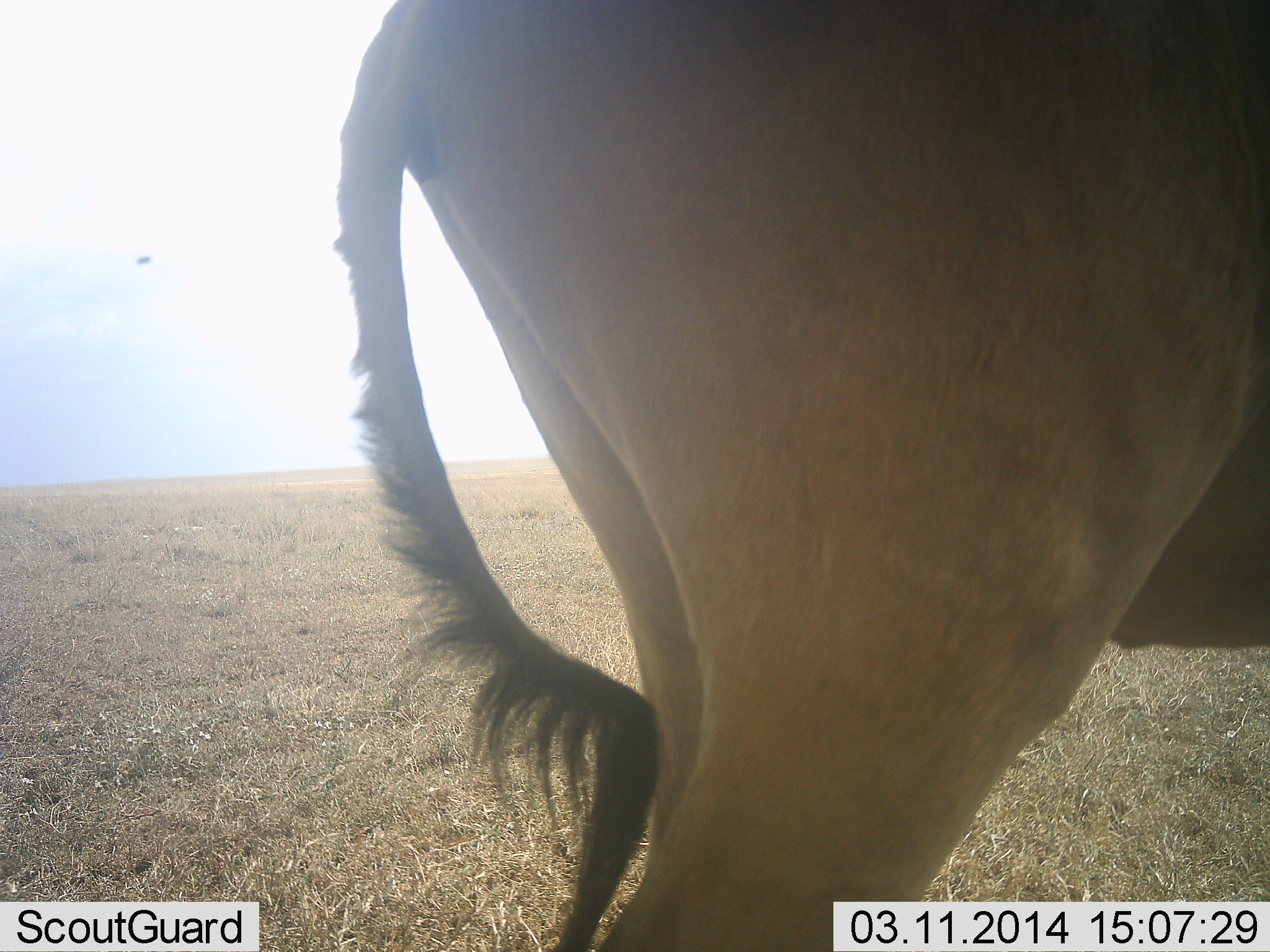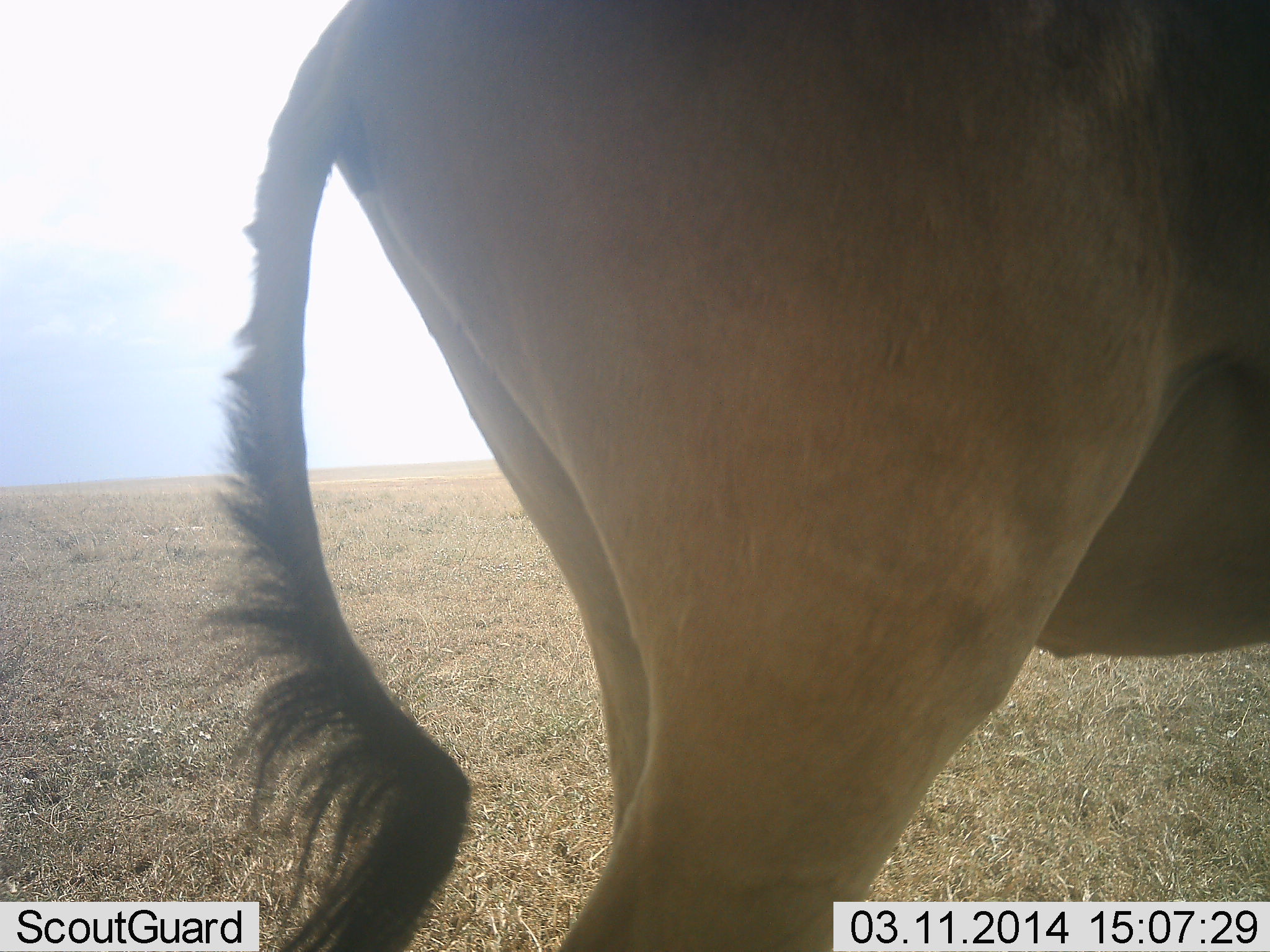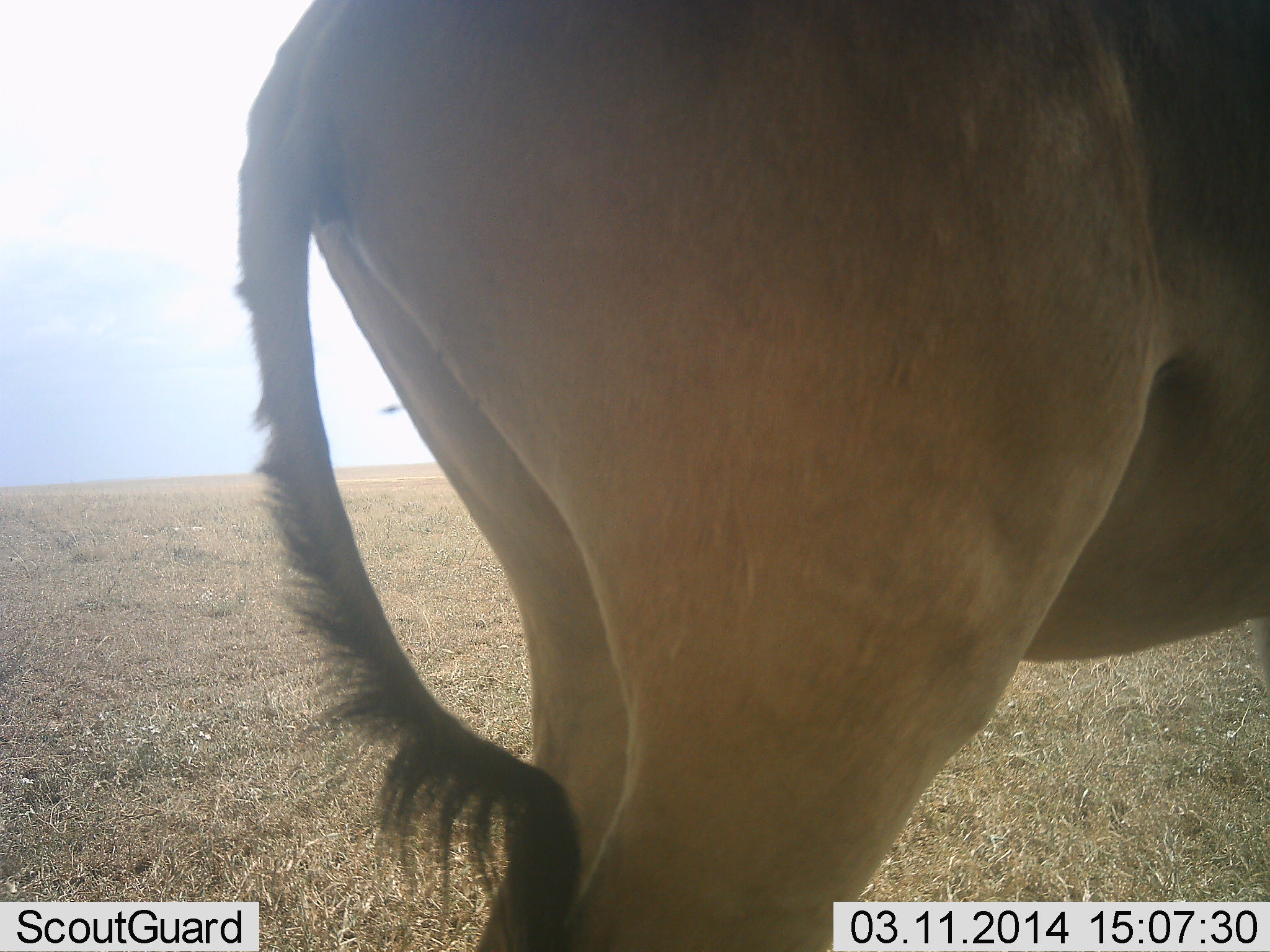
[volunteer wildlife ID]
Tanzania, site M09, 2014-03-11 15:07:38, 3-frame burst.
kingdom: Animalia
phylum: Chordata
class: Mammalia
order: Artiodactyla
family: Bovidae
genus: Alcelaphus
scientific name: Alcelaphus buselaphus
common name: hartebeest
Hartebeest (Alcelaphus buselaphus), count 1. Behavior (volunteer vote fractions): standing 100%, resting 0%, moving 0%, interacting 0%. Young present (vote fraction): 0%. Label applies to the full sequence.